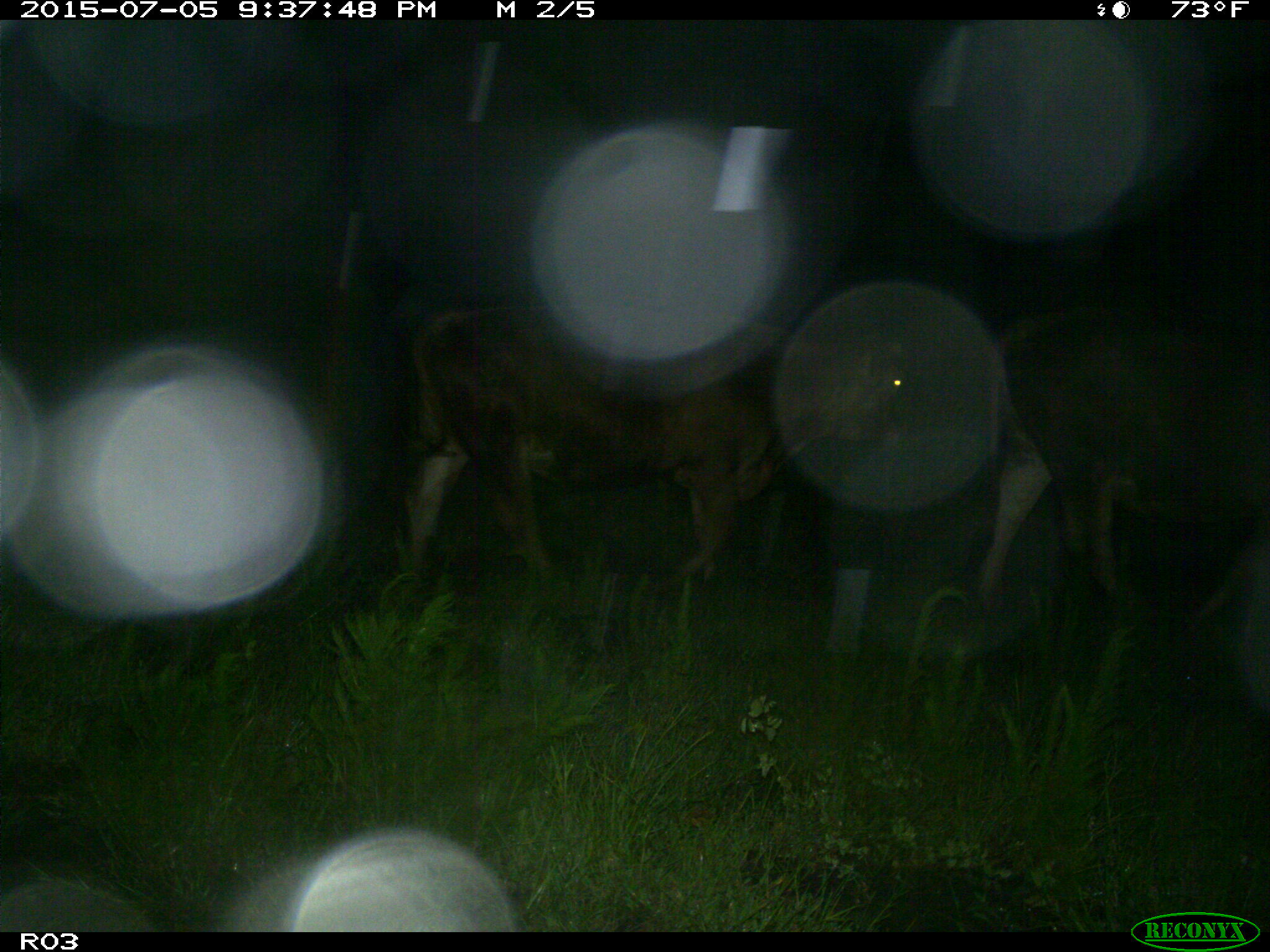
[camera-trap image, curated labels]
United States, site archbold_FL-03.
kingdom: Animalia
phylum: Chordata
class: Mammalia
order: Artiodactyla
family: Bovidae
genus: Bos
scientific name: Bos taurus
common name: domestic cow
Bos taurus (domestic cow).